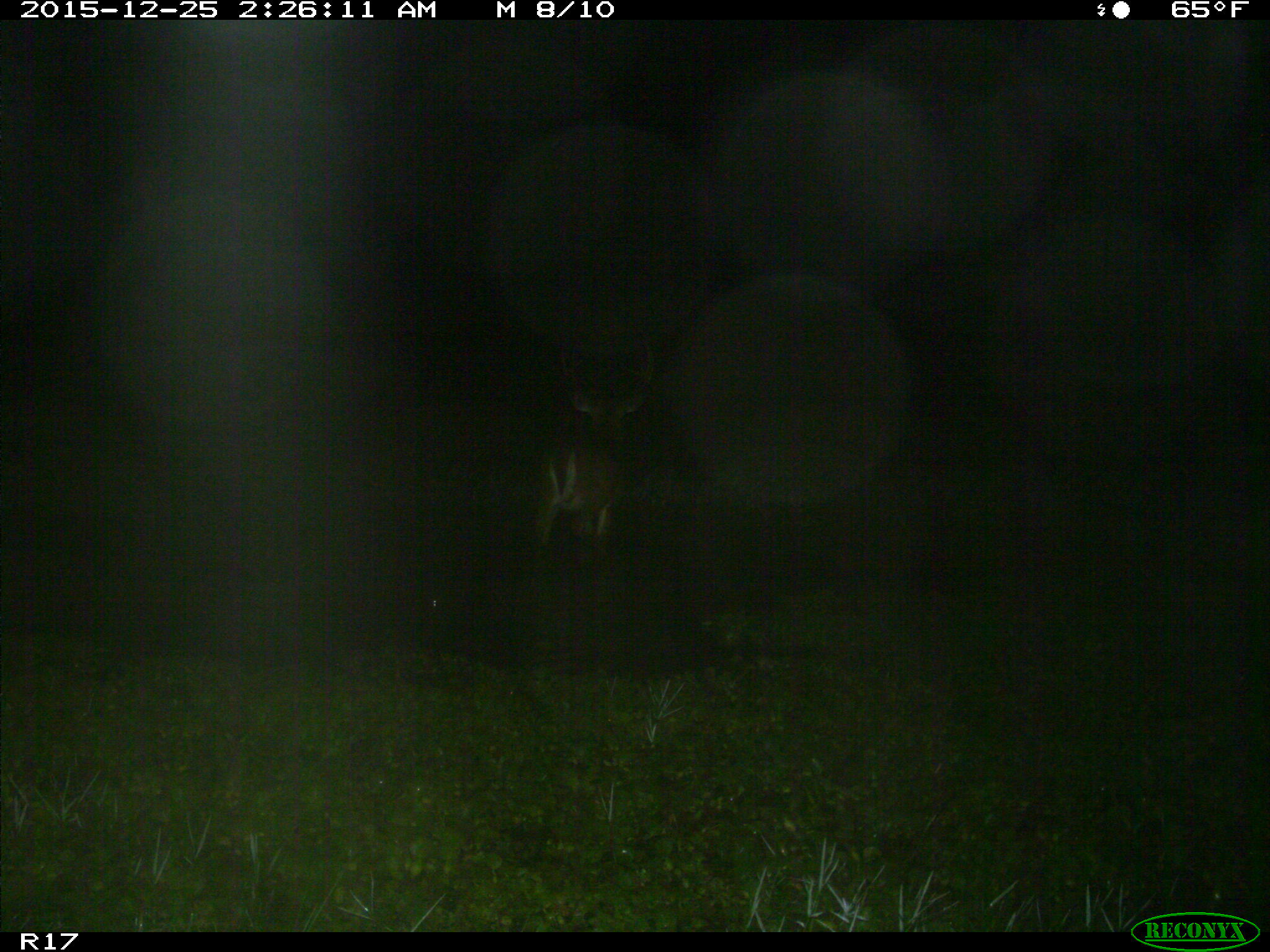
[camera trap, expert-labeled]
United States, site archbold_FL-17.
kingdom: Animalia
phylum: Chordata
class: Mammalia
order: Artiodactyla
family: Cervidae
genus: Odocoileus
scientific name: Odocoileus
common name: deer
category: unidentified deer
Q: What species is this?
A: Unidentified deer (deer) (Odocoileus).